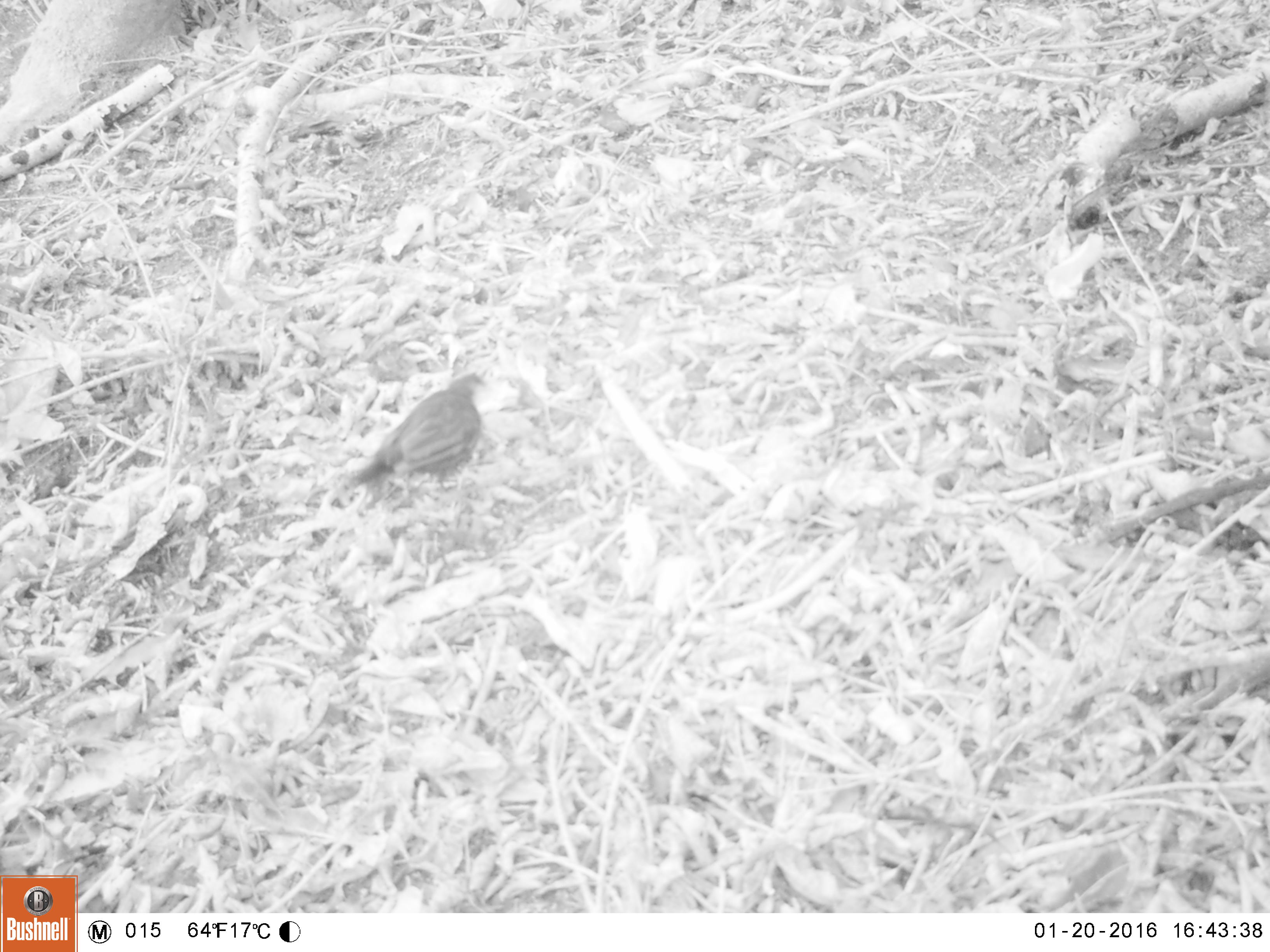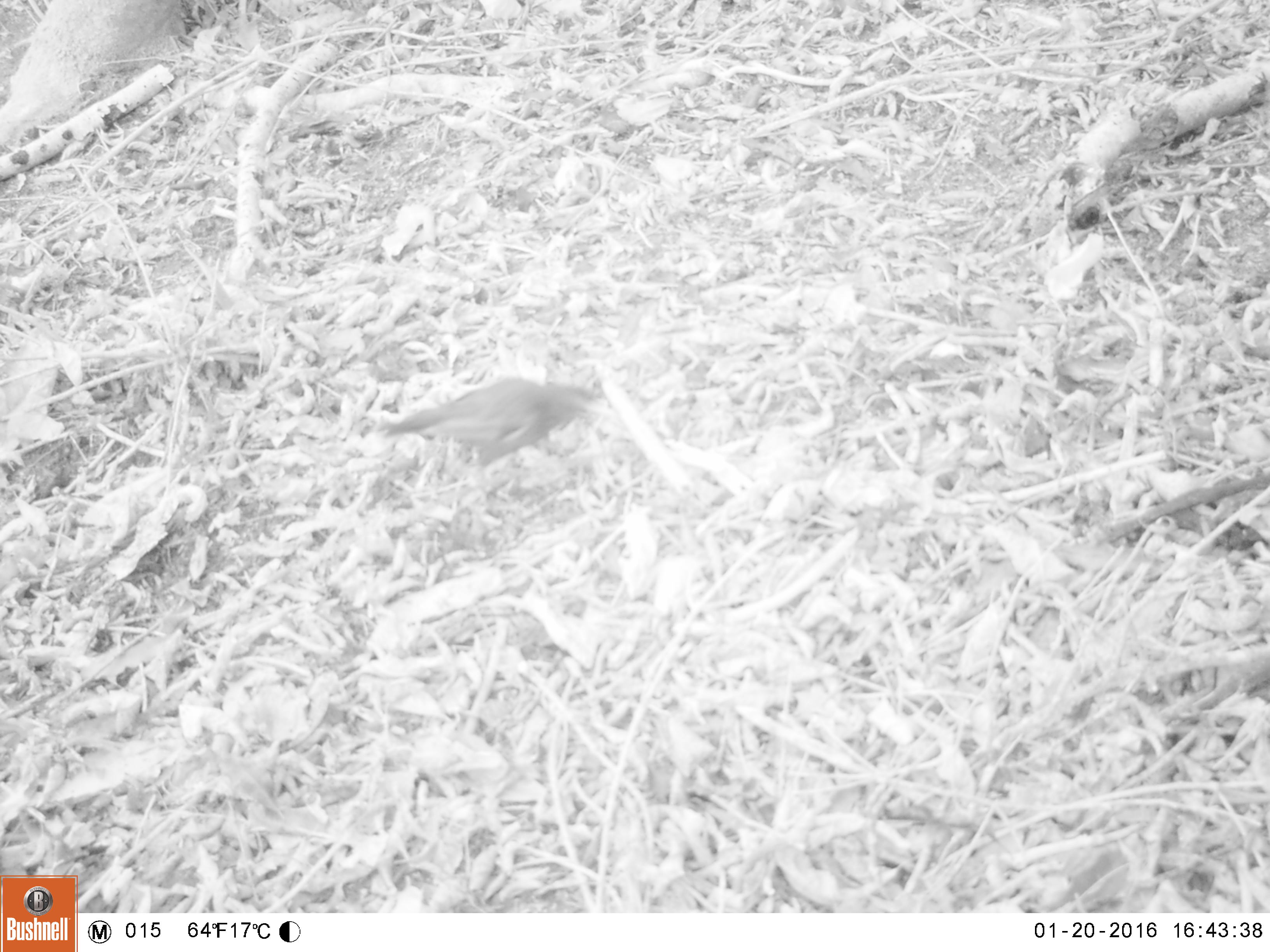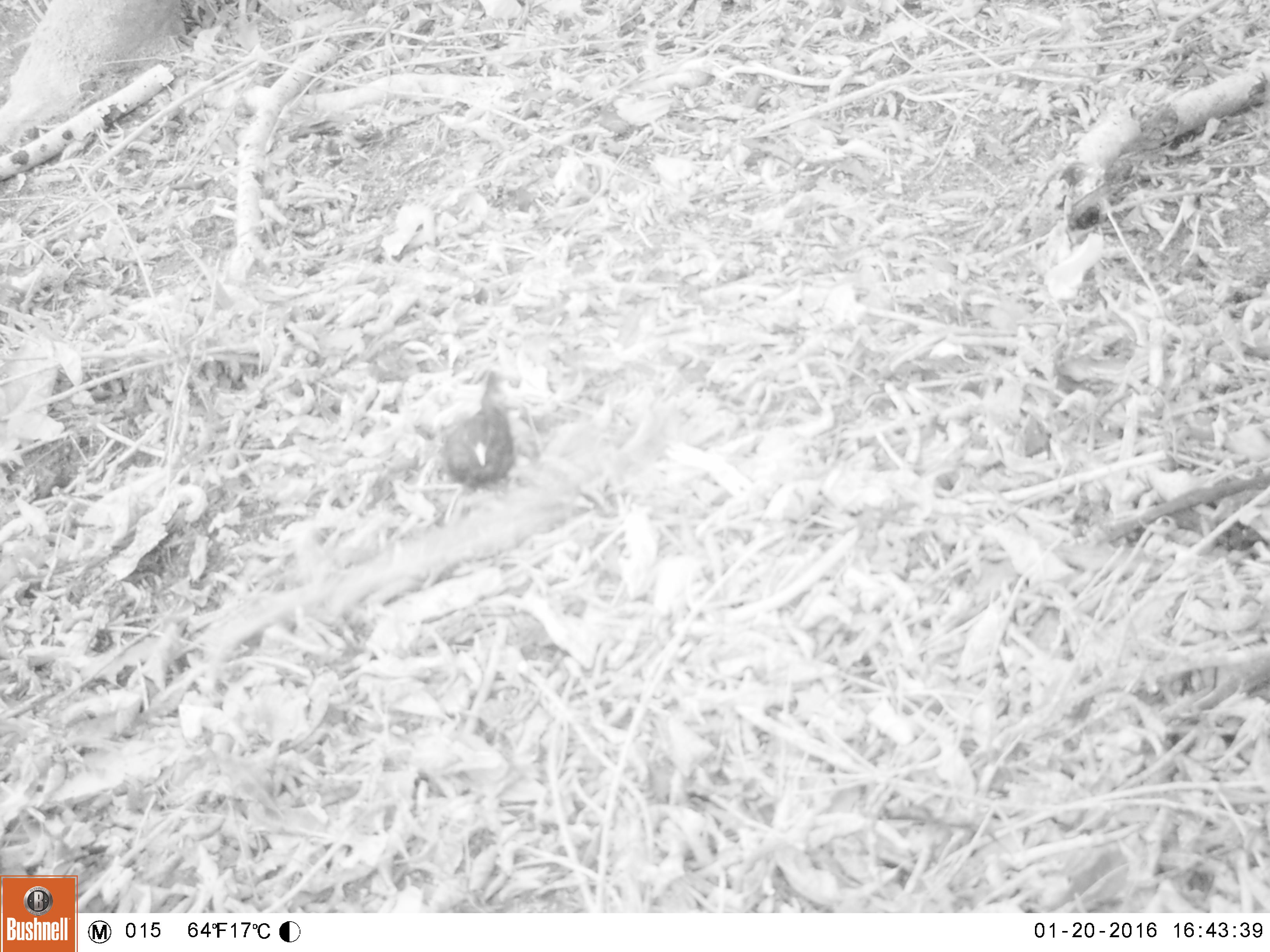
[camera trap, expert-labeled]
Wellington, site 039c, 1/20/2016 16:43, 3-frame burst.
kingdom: Animalia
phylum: Chordata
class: Aves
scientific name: Aves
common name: bird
Bird (Aves).